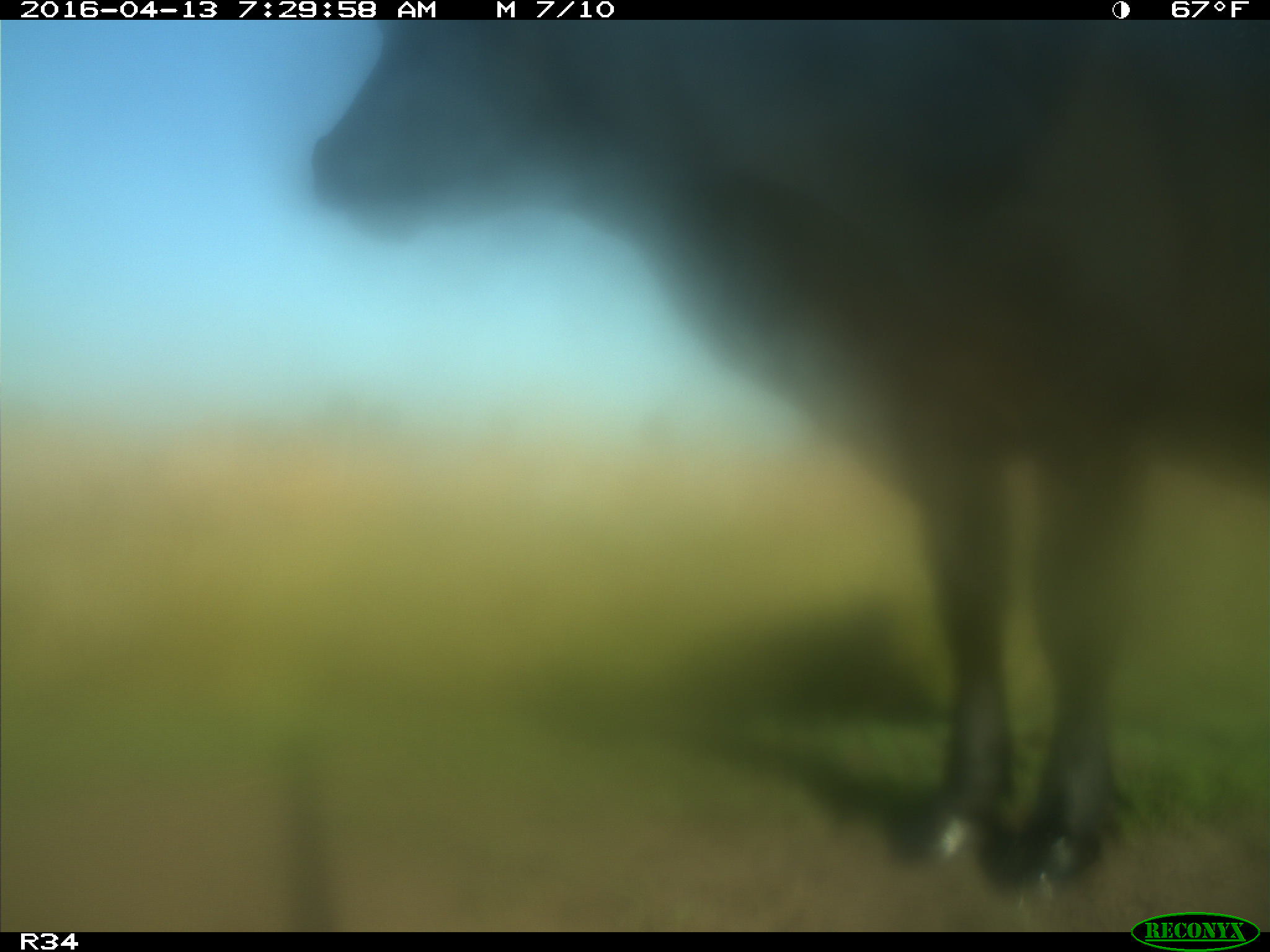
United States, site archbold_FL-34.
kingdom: Animalia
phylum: Chordata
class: Mammalia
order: Artiodactyla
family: Bovidae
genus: Bos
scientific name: Bos taurus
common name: domestic cow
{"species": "Bos taurus (domestic cow)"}